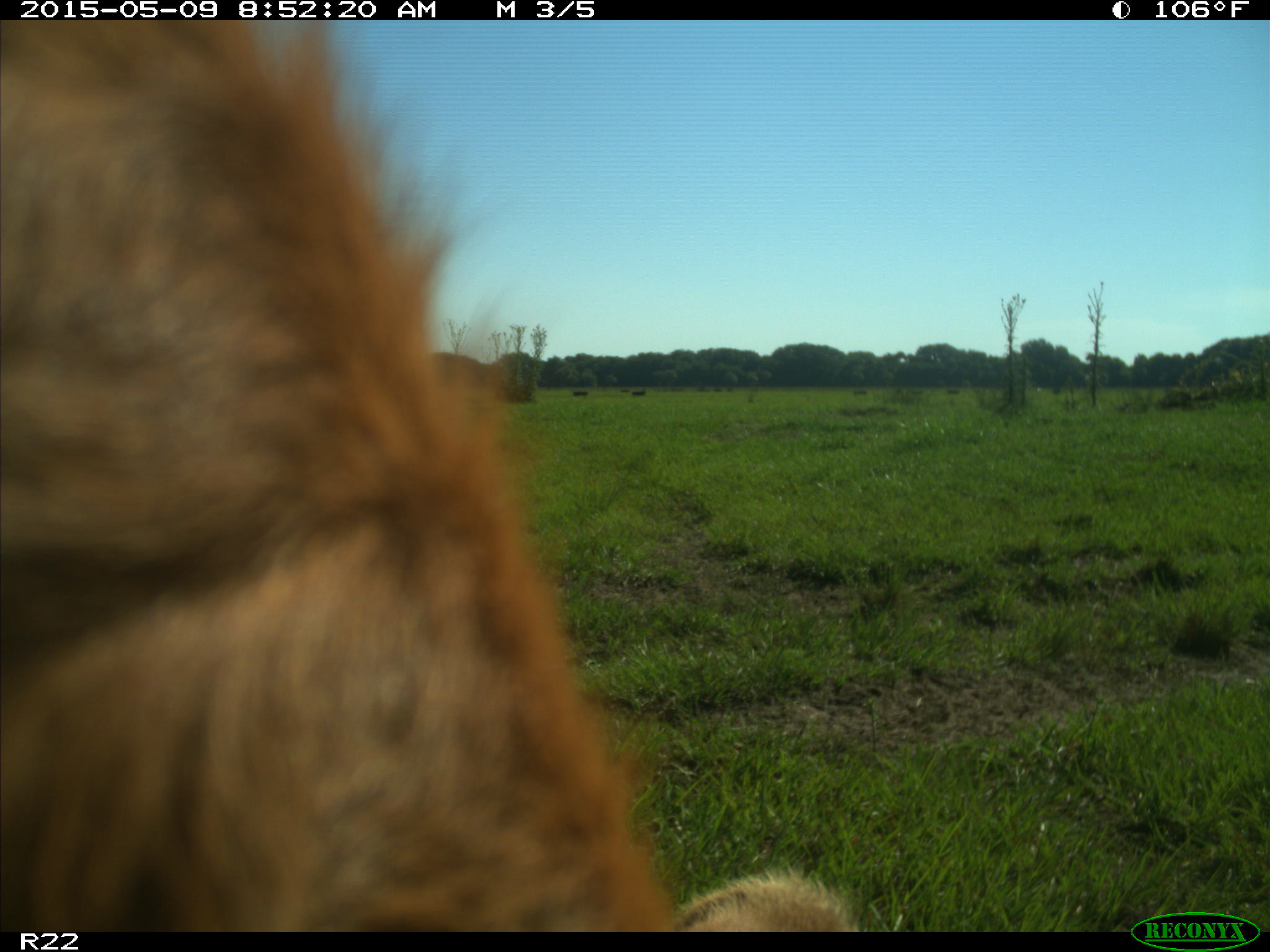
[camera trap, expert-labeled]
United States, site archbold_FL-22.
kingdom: Animalia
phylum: Chordata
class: Mammalia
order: Artiodactyla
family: Bovidae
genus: Bos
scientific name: Bos taurus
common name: domestic cow